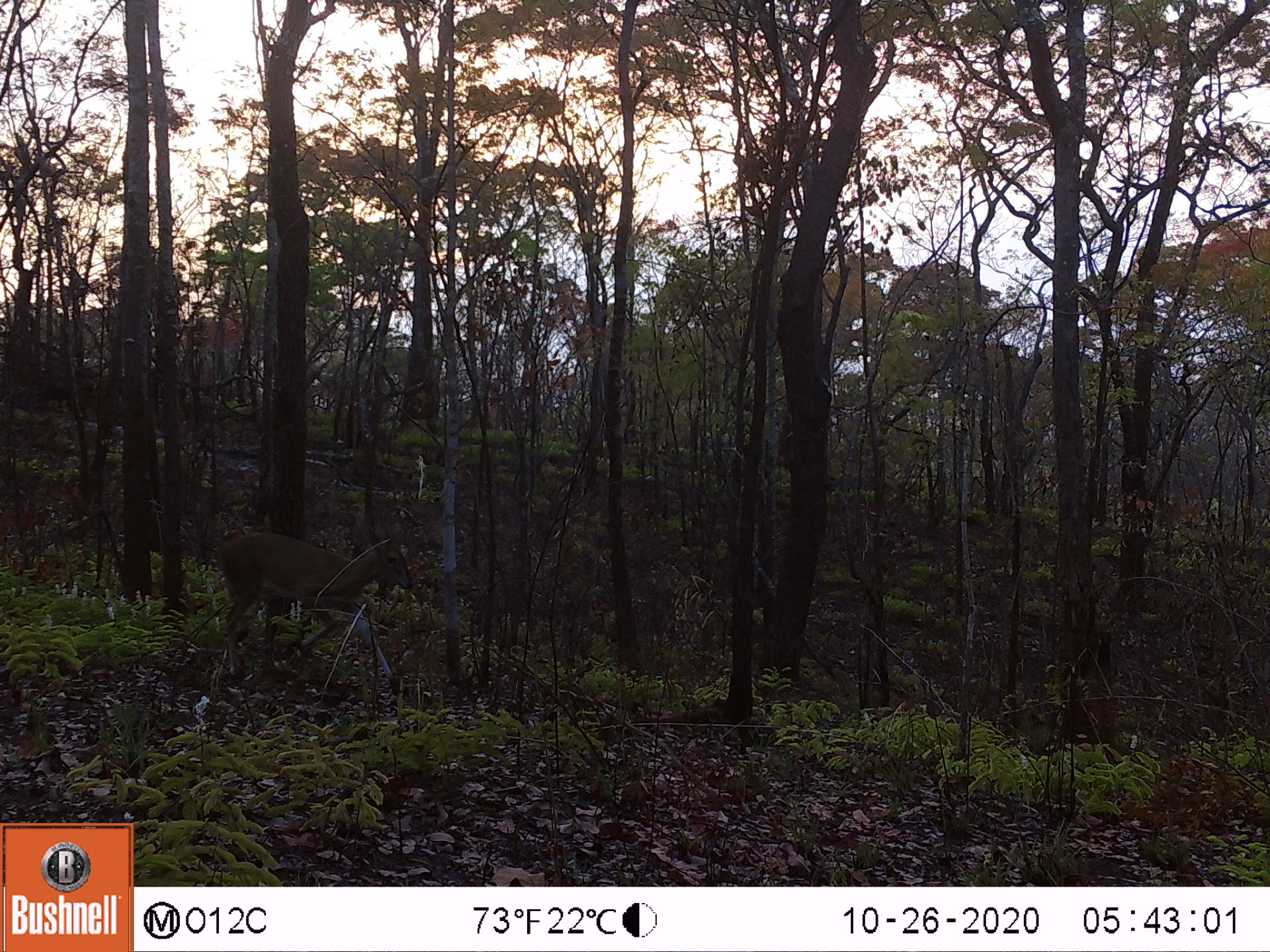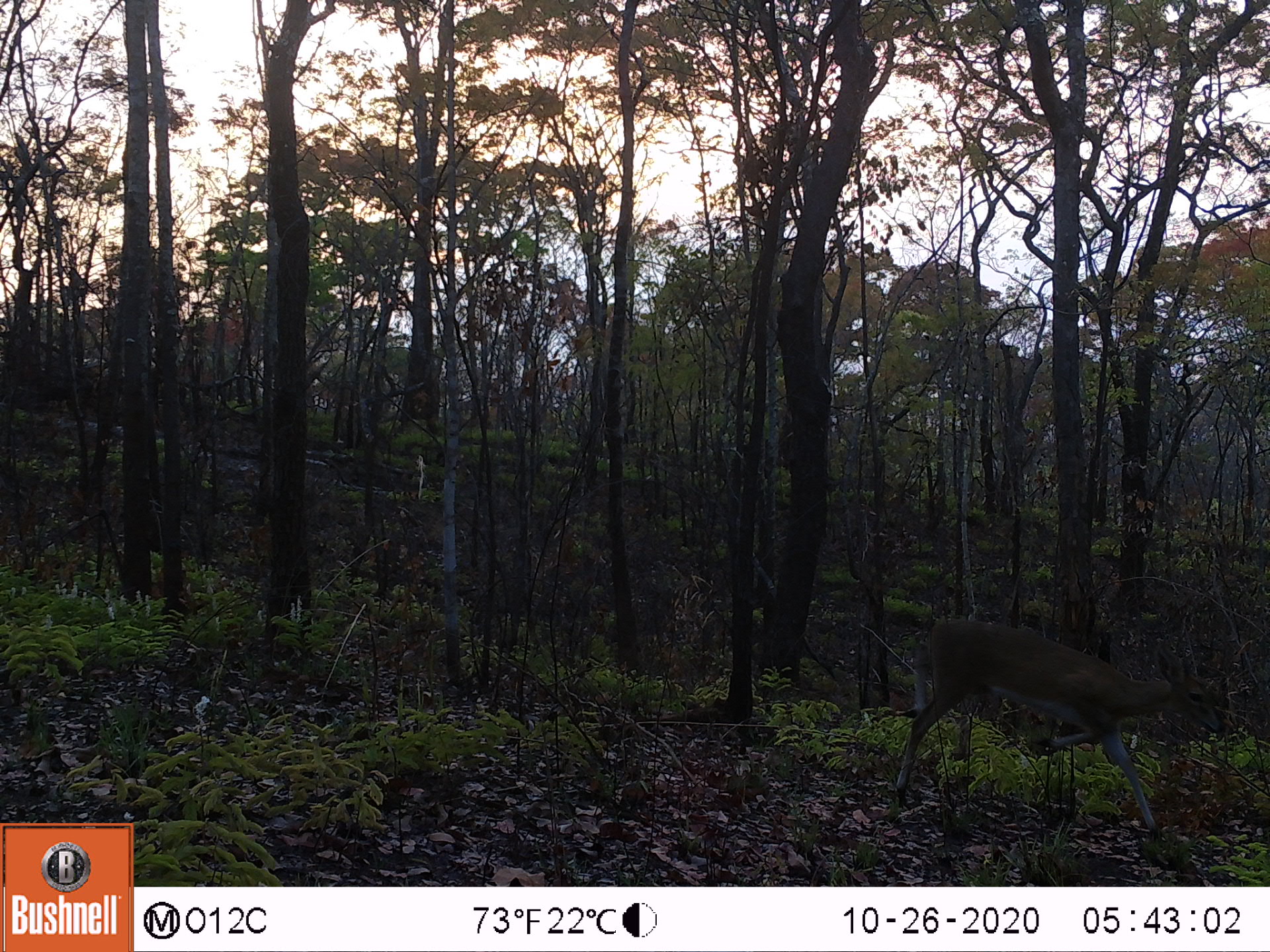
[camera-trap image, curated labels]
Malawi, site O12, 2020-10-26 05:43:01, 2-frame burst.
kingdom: Animalia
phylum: Chordata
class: Mammalia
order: Artiodactyla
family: Bovidae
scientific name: Antilopinae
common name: small antelope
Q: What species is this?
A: Small antelope (Antilopinae).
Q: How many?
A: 1.